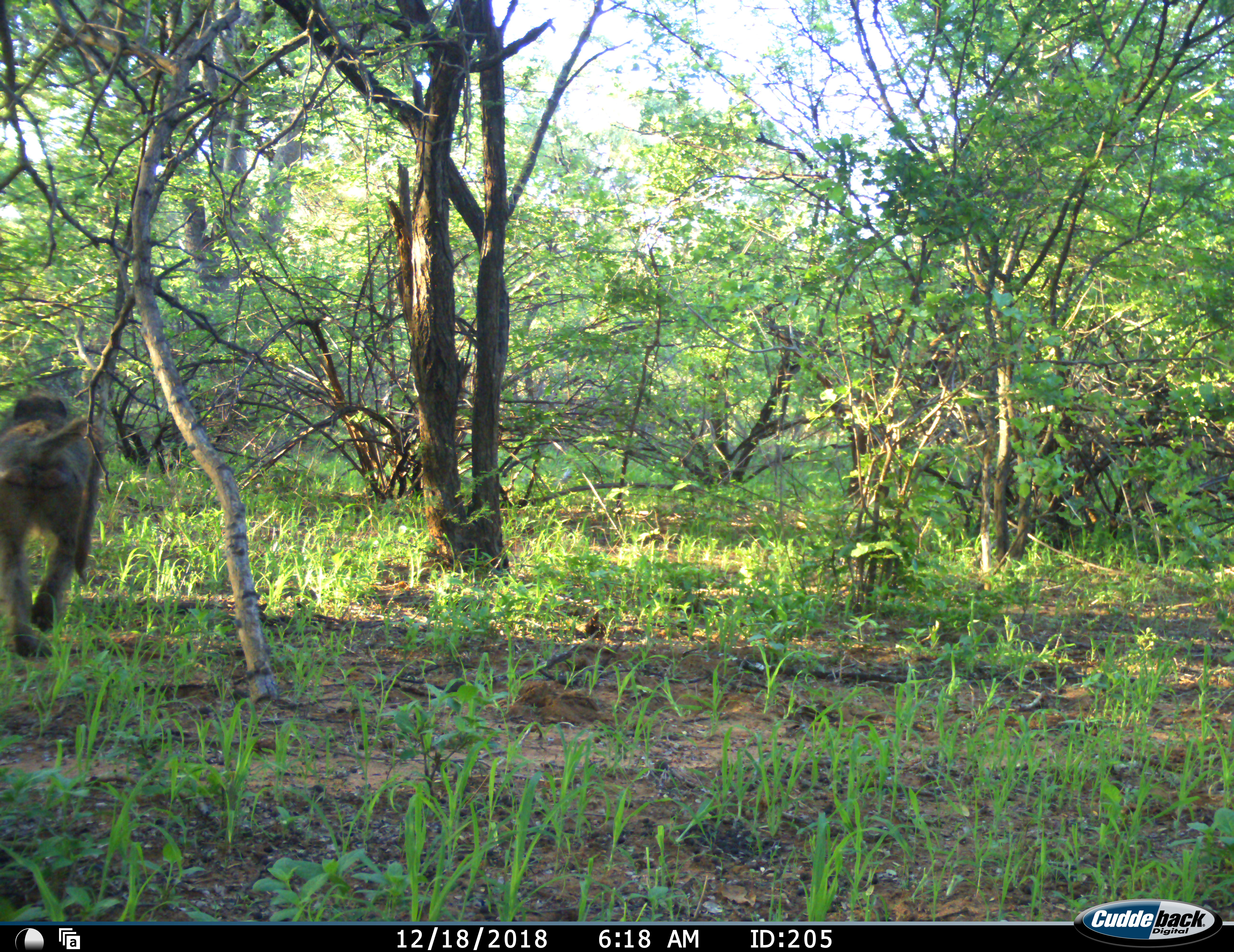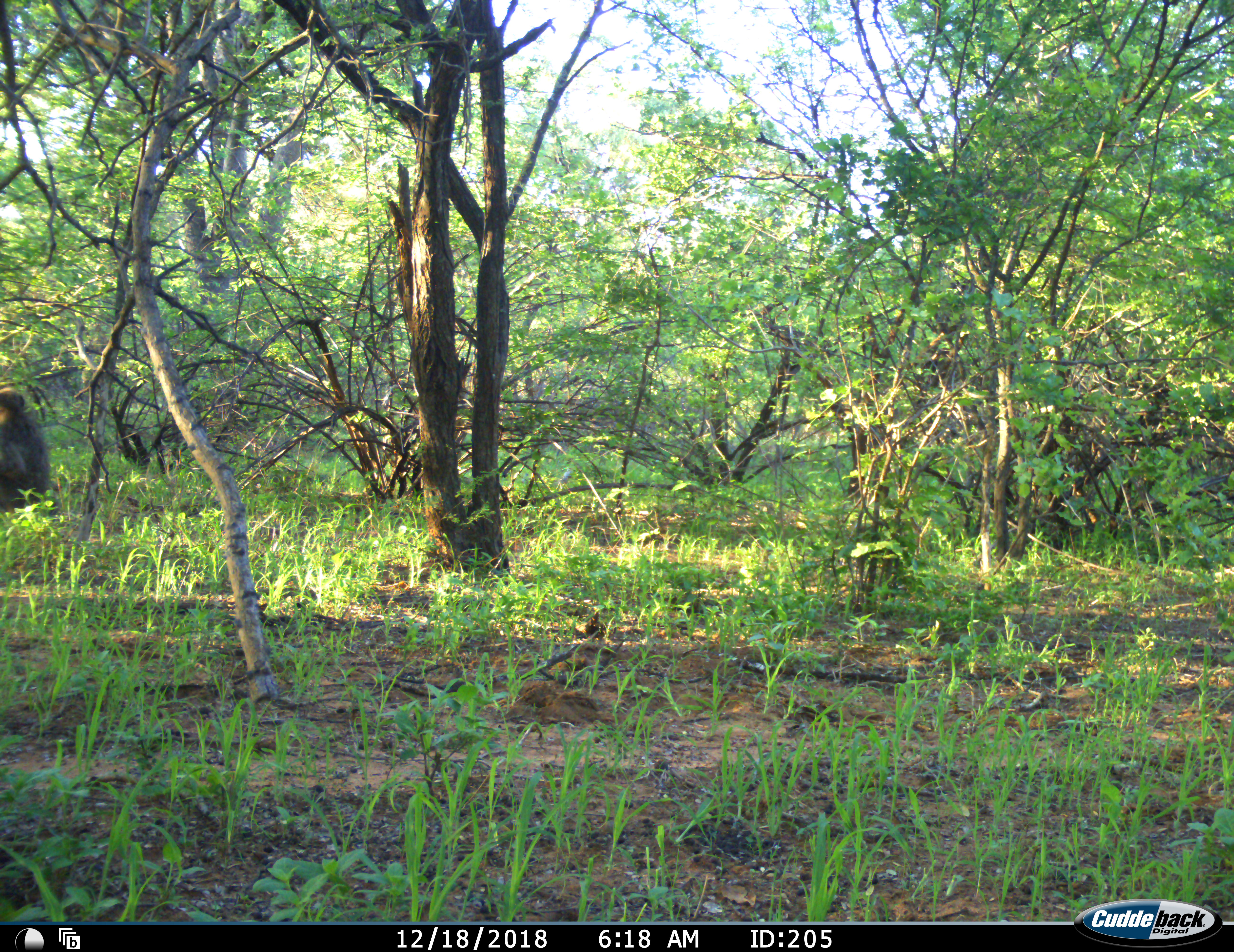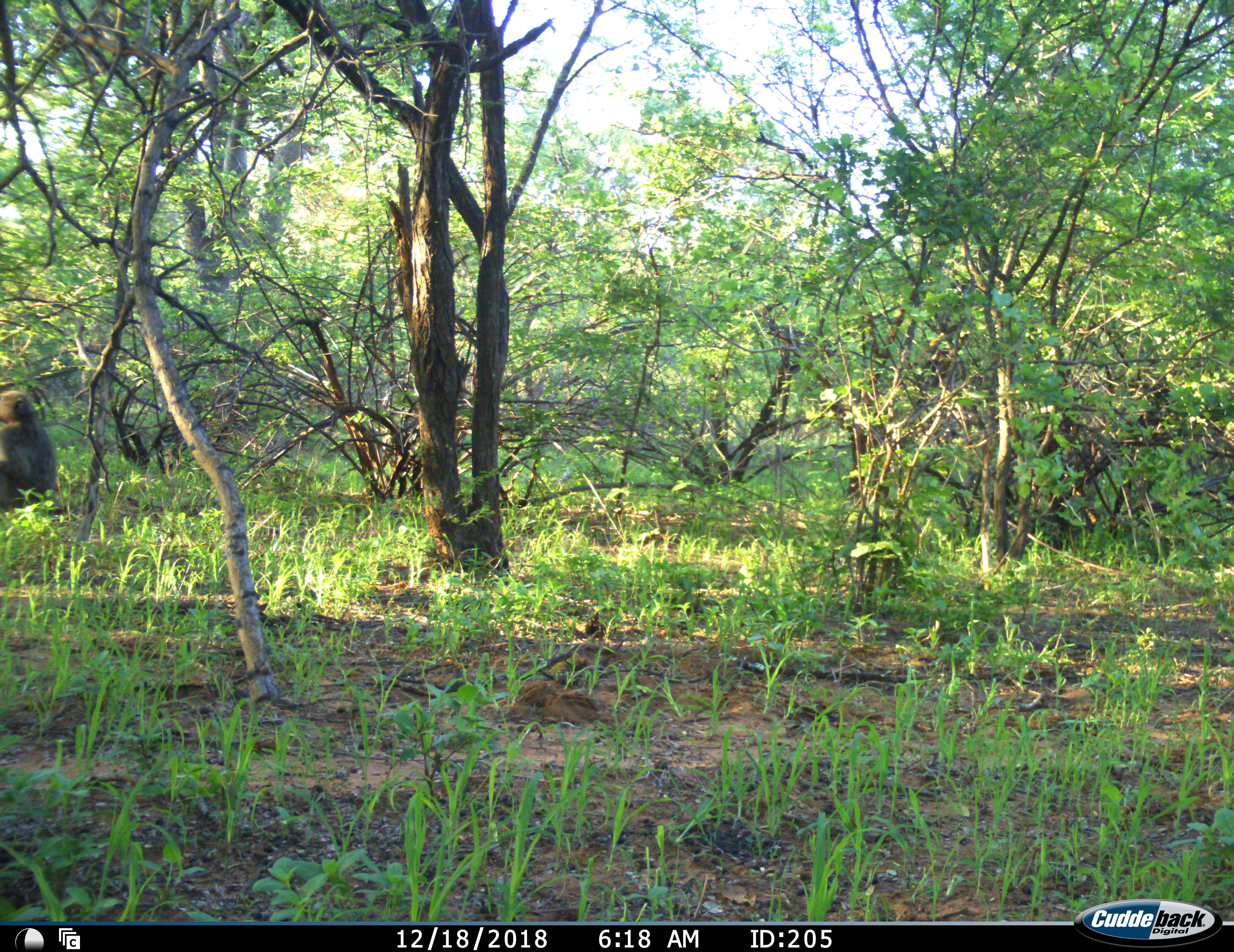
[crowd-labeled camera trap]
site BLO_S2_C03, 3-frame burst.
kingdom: Animalia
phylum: Chordata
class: Mammalia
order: Primates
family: Cercopithecidae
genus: Papio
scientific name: Papio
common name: baboon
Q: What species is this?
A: Baboon (Papio).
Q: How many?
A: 1.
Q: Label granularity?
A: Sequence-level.